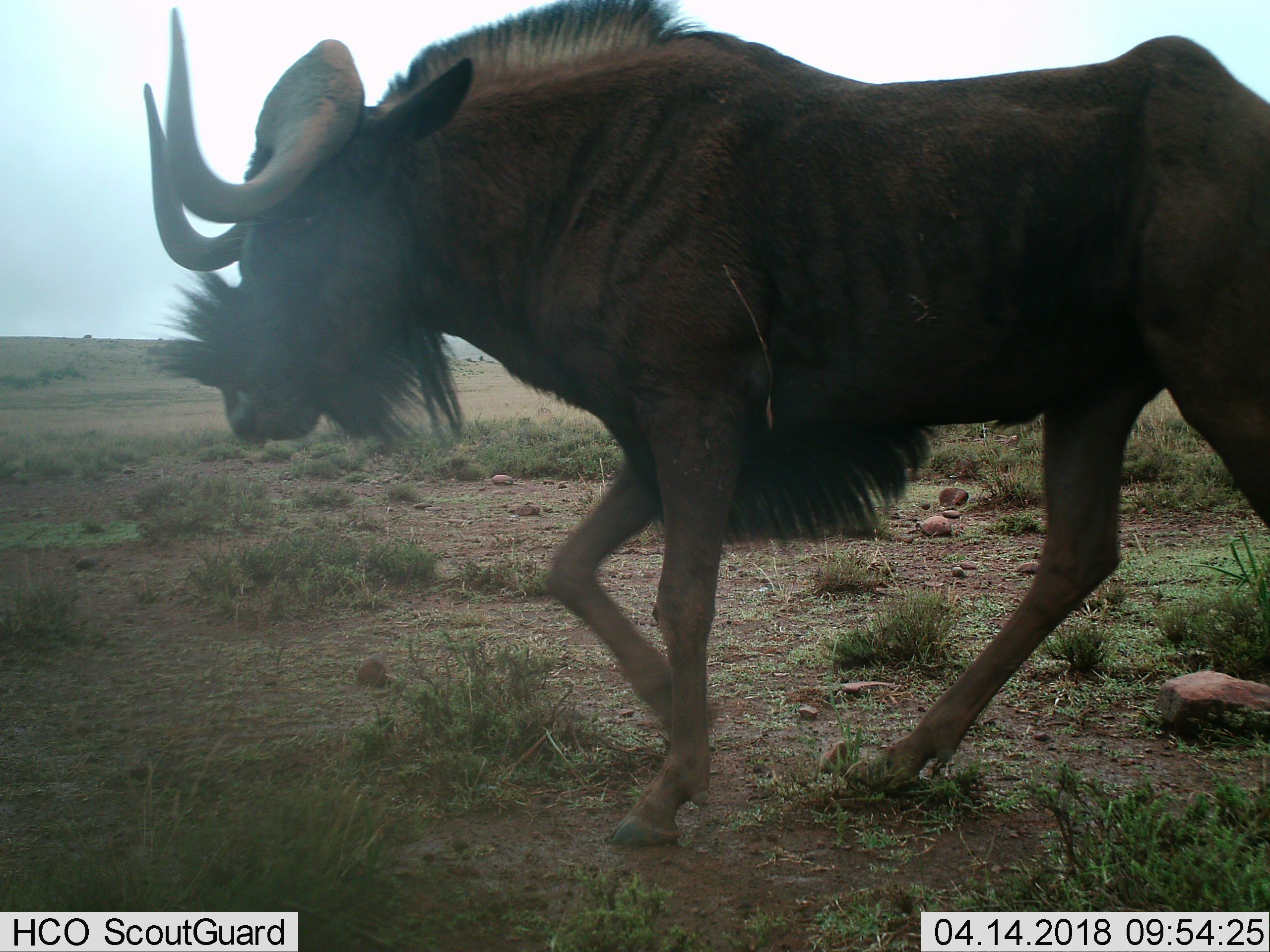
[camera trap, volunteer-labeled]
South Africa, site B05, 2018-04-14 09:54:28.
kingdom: Animalia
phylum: Chordata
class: Mammalia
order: Artiodactyla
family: Bovidae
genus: Connochaetes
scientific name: Connochaetes gnou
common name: black wildebeest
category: wildebeestblack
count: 1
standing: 12%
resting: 0%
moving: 88%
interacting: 0%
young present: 0%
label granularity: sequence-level